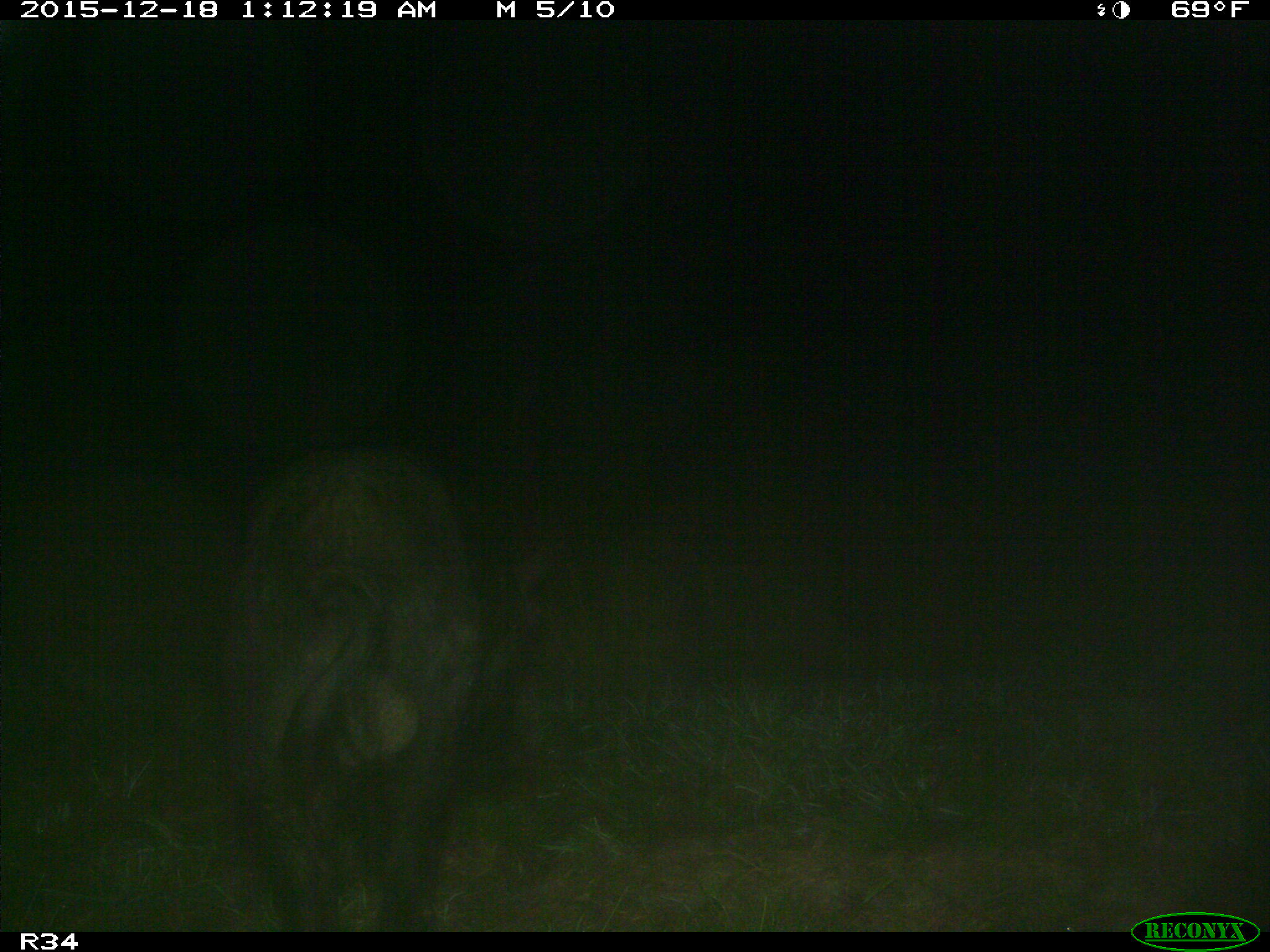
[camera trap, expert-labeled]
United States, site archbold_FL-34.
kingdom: Animalia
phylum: Chordata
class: Mammalia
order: Artiodactyla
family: Suidae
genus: Sus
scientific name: Sus scrofa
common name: wild boar